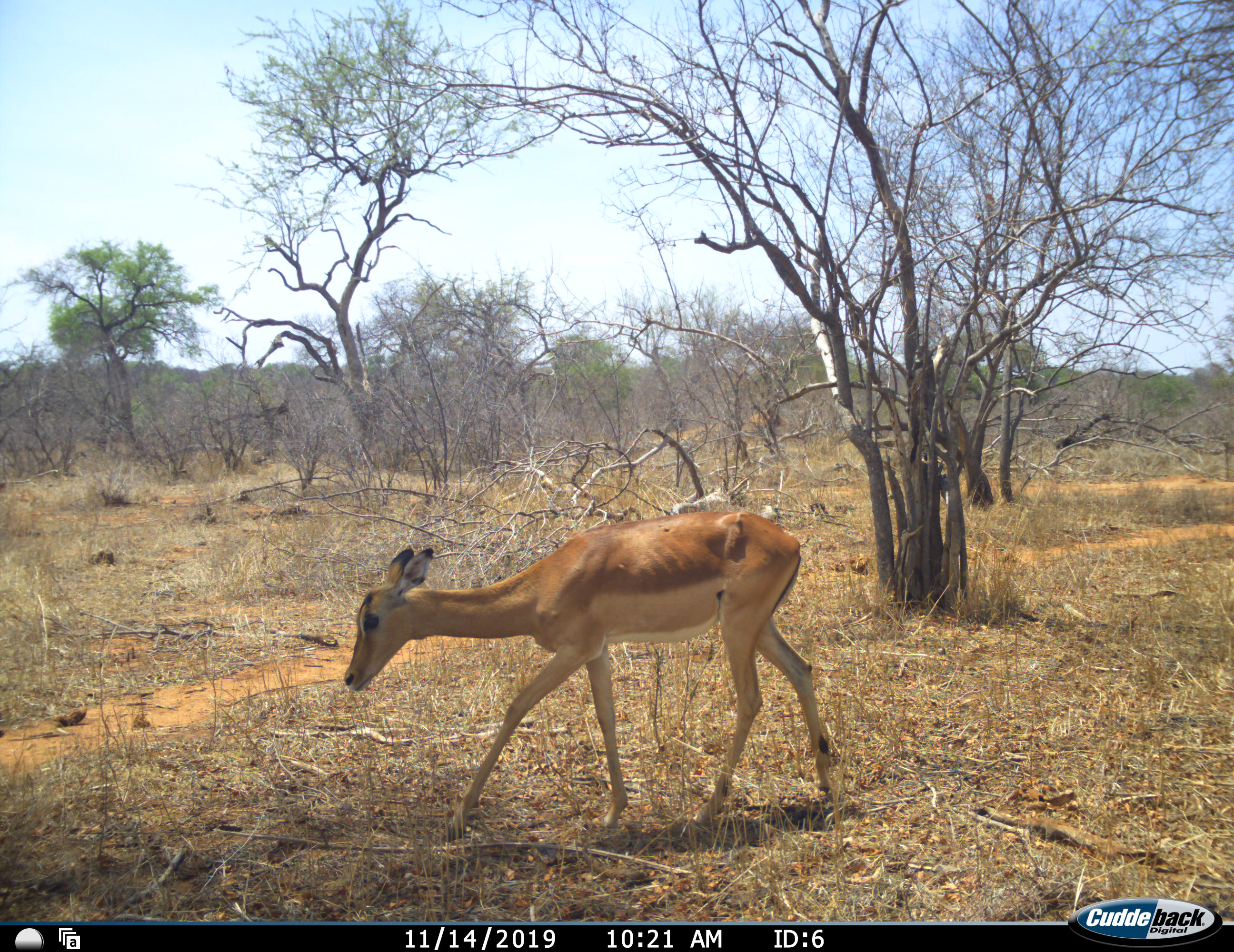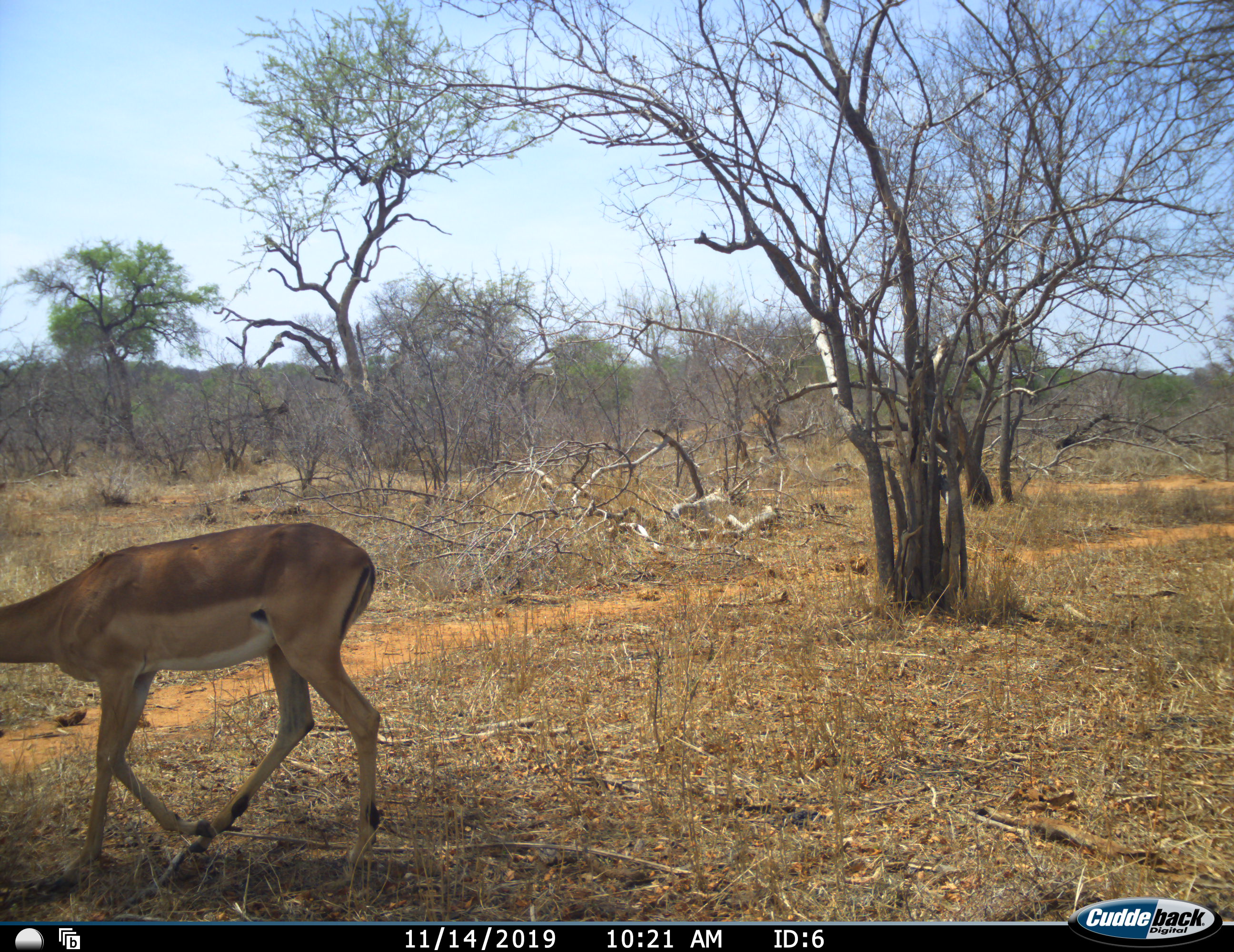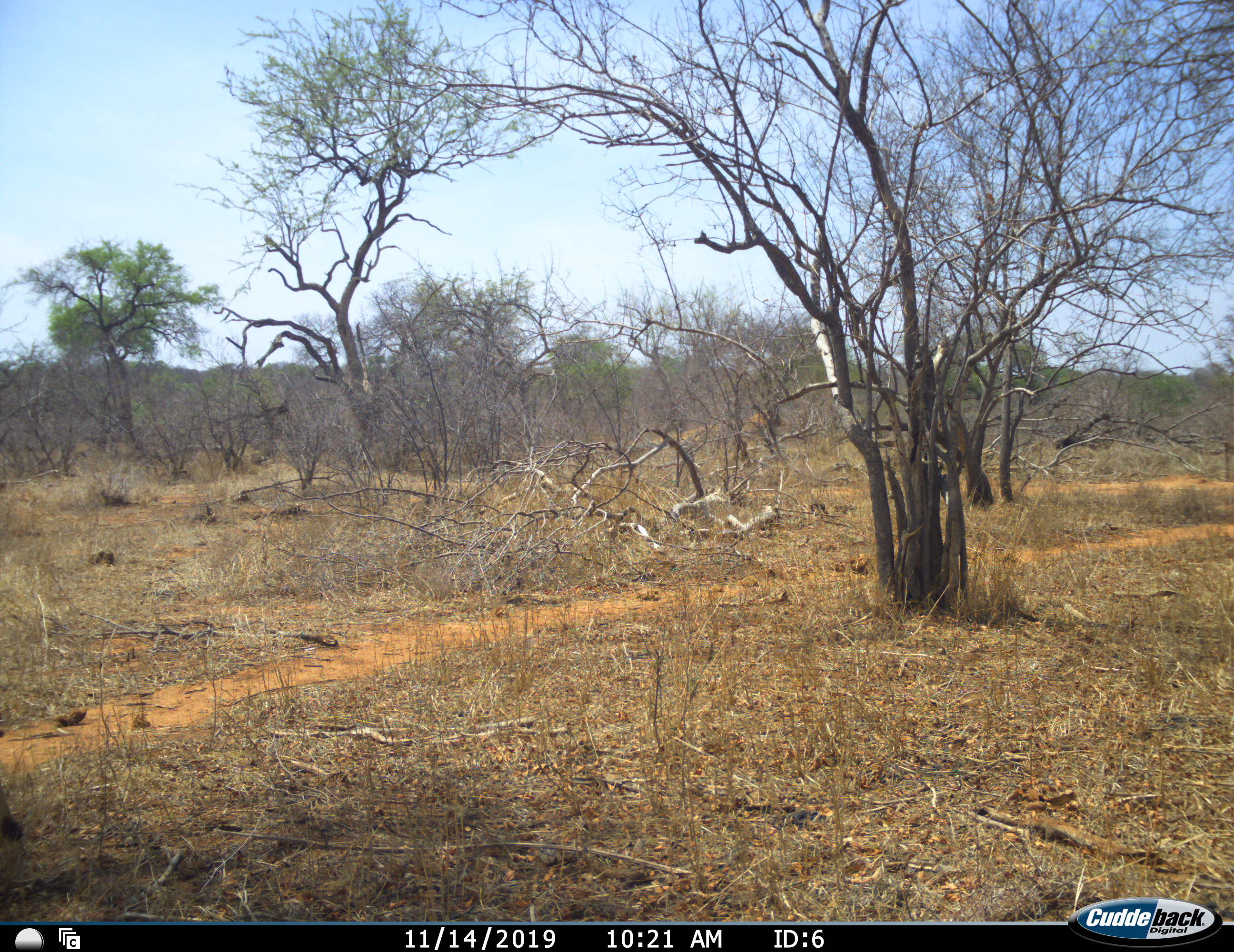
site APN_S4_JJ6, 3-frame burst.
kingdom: Animalia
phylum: Chordata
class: Mammalia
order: Artiodactyla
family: Bovidae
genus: Aepyceros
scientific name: Aepyceros melampus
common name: impala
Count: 1.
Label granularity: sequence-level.